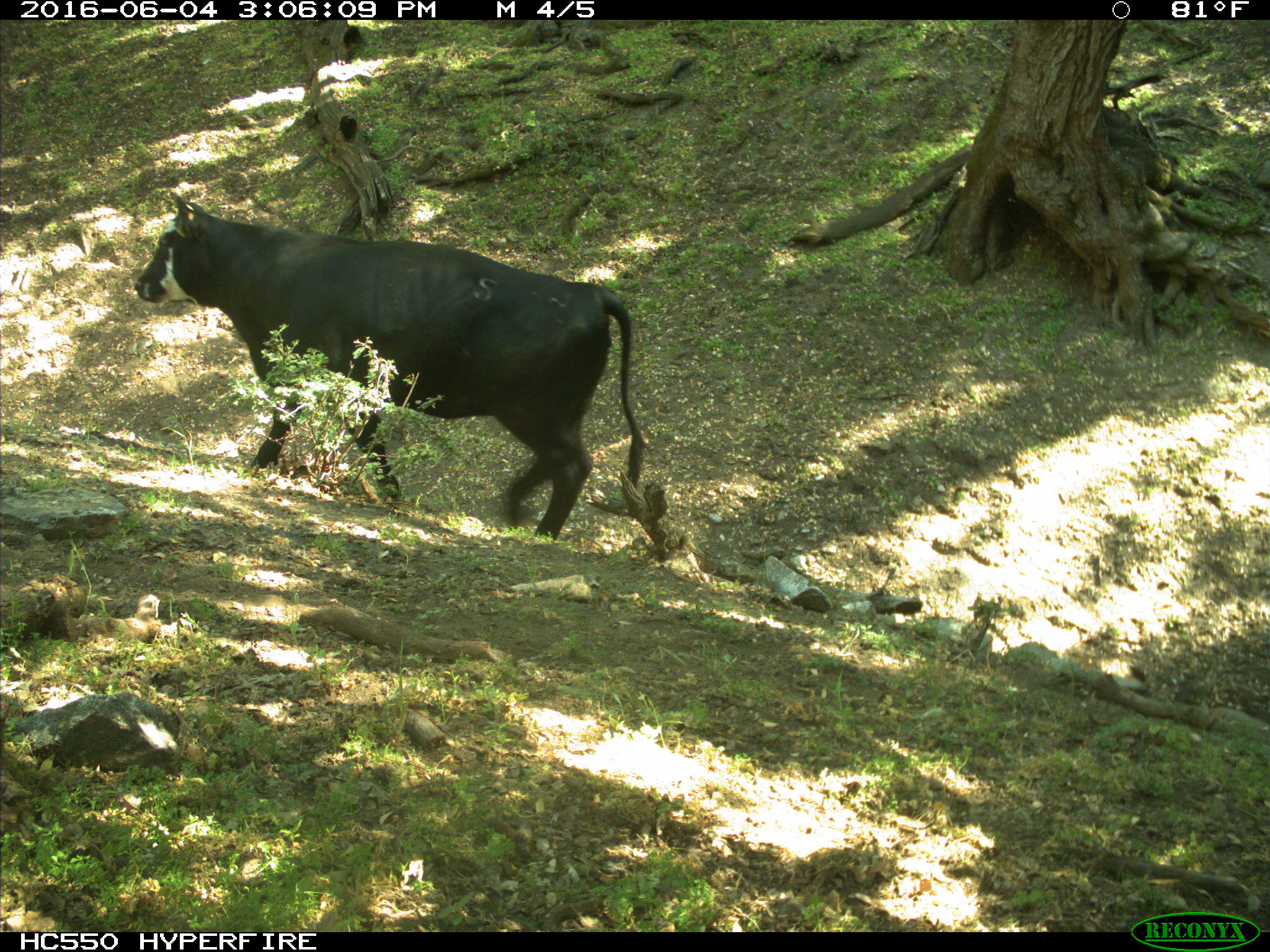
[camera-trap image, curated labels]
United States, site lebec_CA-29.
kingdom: Animalia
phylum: Chordata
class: Mammalia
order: Artiodactyla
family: Bovidae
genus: Bos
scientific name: Bos taurus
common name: domestic cow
Bos taurus (domestic cow).